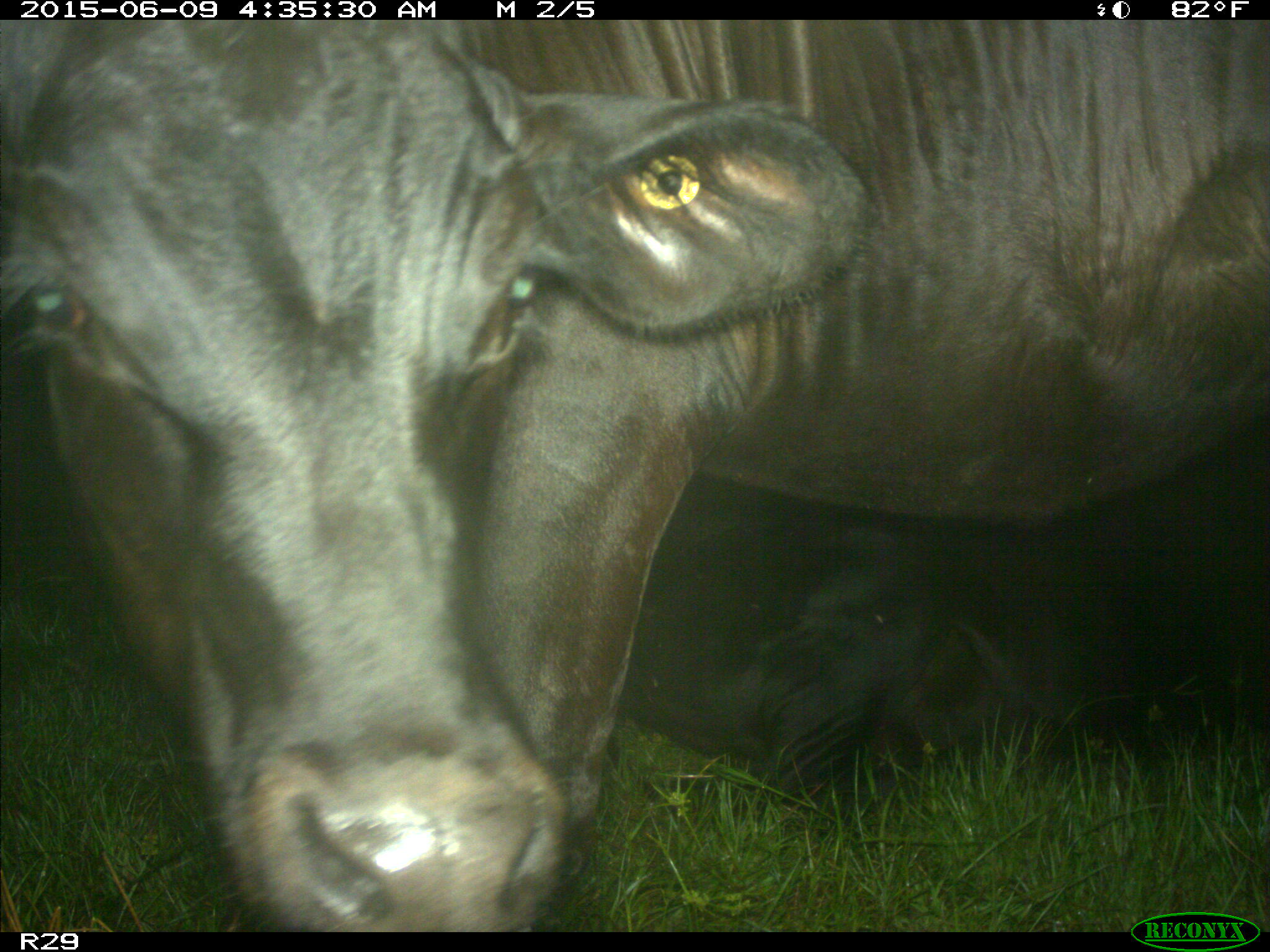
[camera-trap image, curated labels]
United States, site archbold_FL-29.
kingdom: Animalia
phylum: Chordata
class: Mammalia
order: Artiodactyla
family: Bovidae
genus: Bos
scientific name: Bos taurus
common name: domestic cow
Bos taurus (domestic cow).